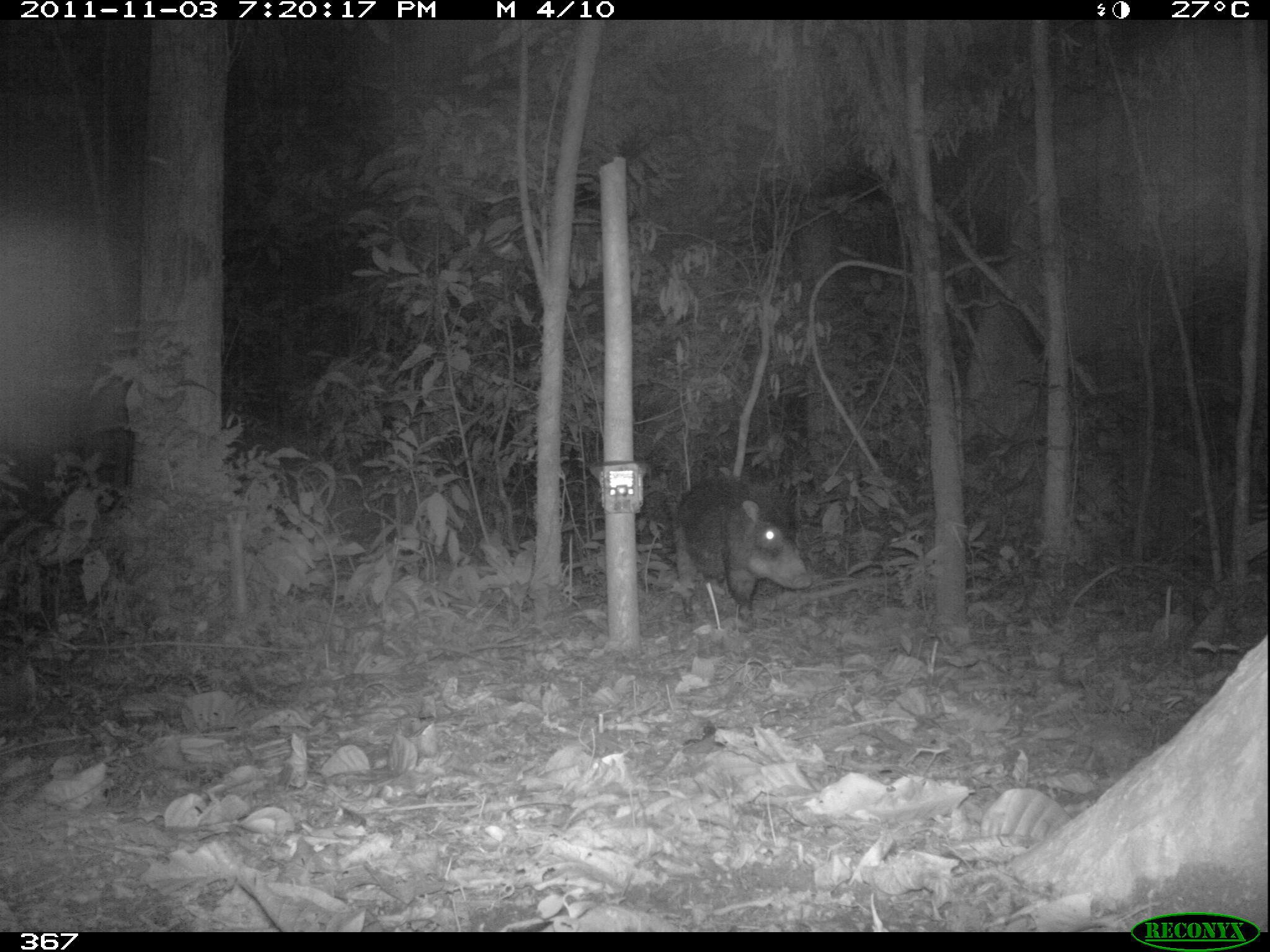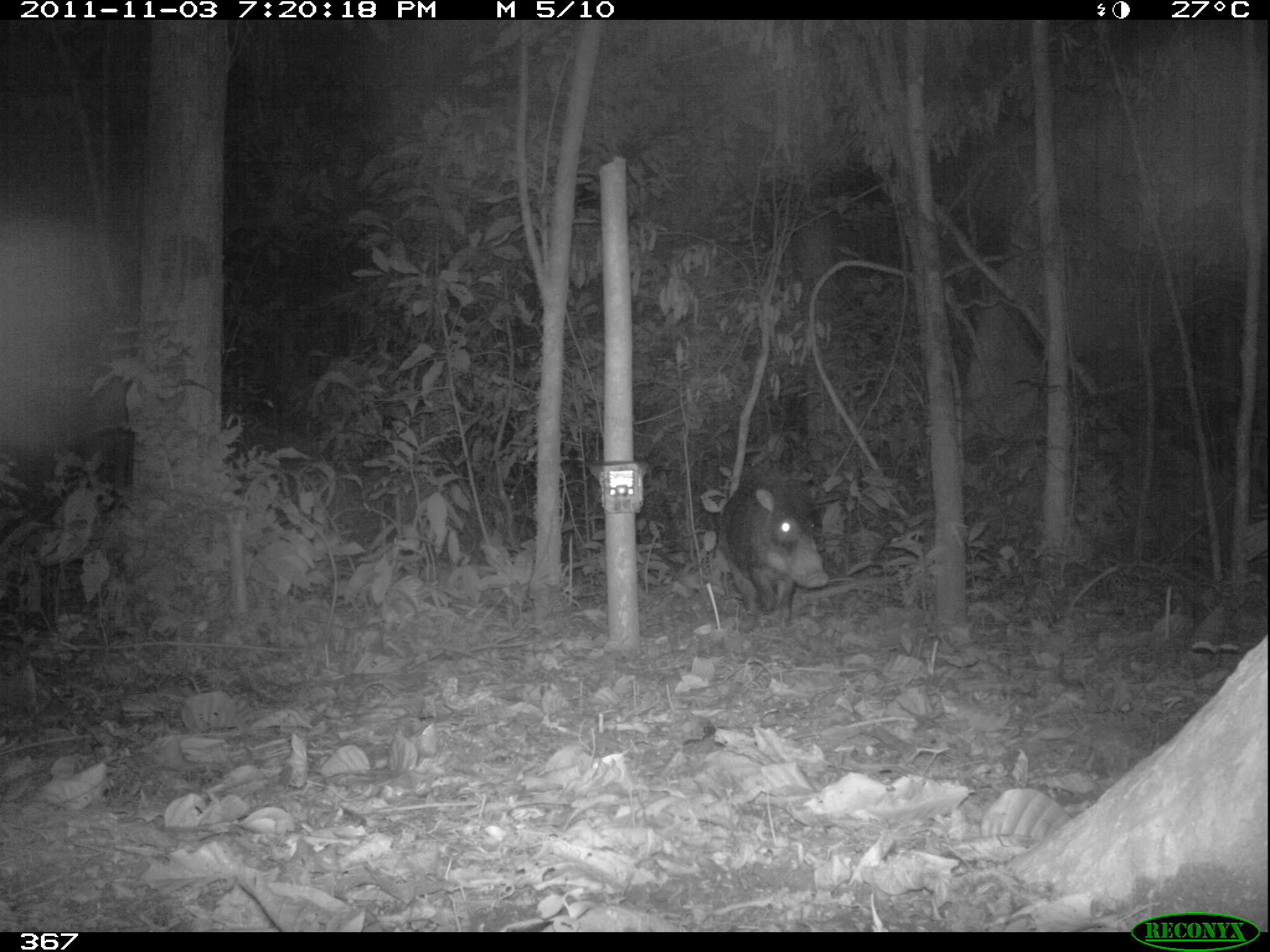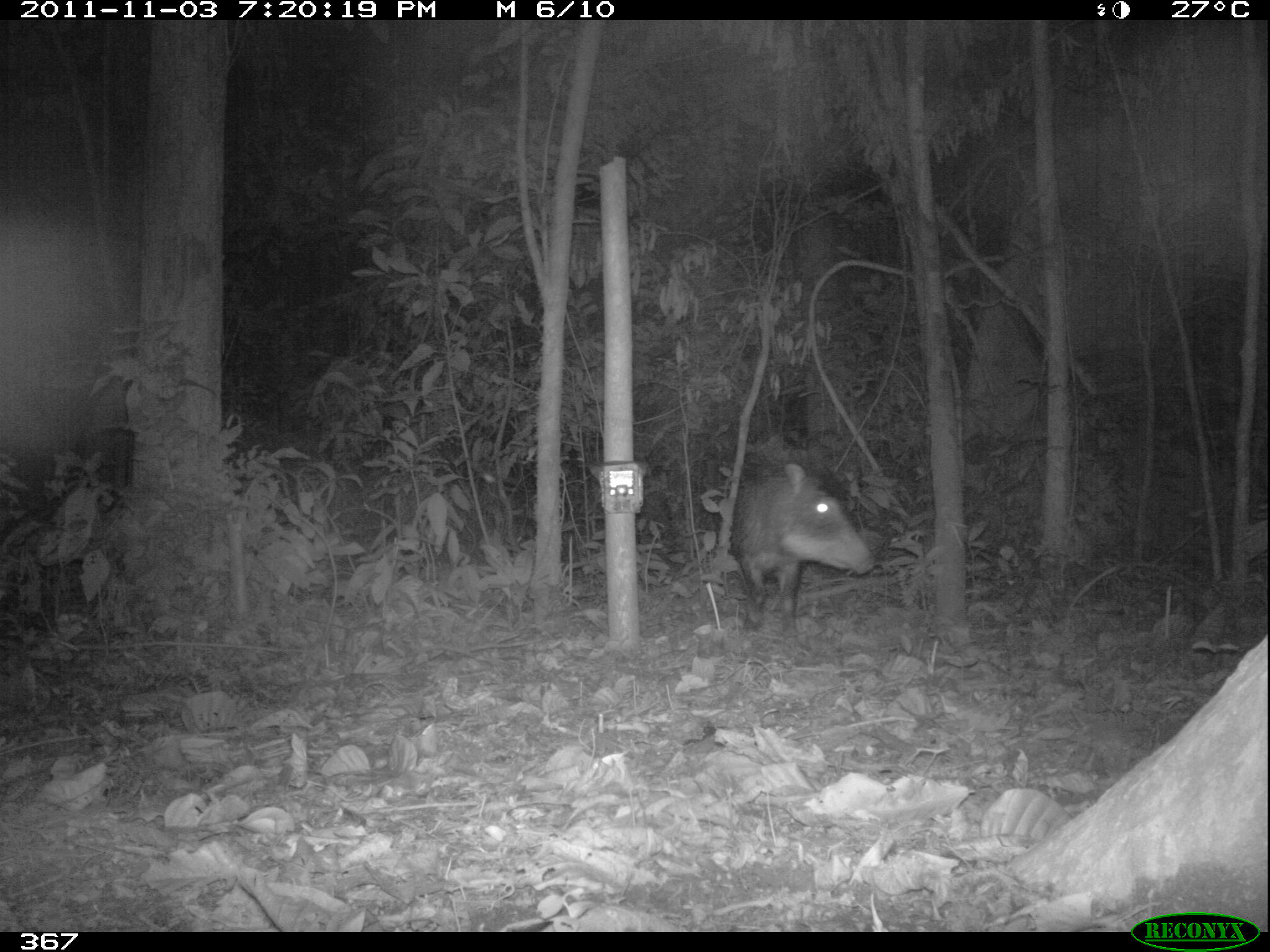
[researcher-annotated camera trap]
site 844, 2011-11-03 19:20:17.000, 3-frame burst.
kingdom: Animalia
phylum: Chordata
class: Mammalia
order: Artiodactyla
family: Tayassuidae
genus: Tayassu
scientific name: Tayassu pecari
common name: white-lipped peccary